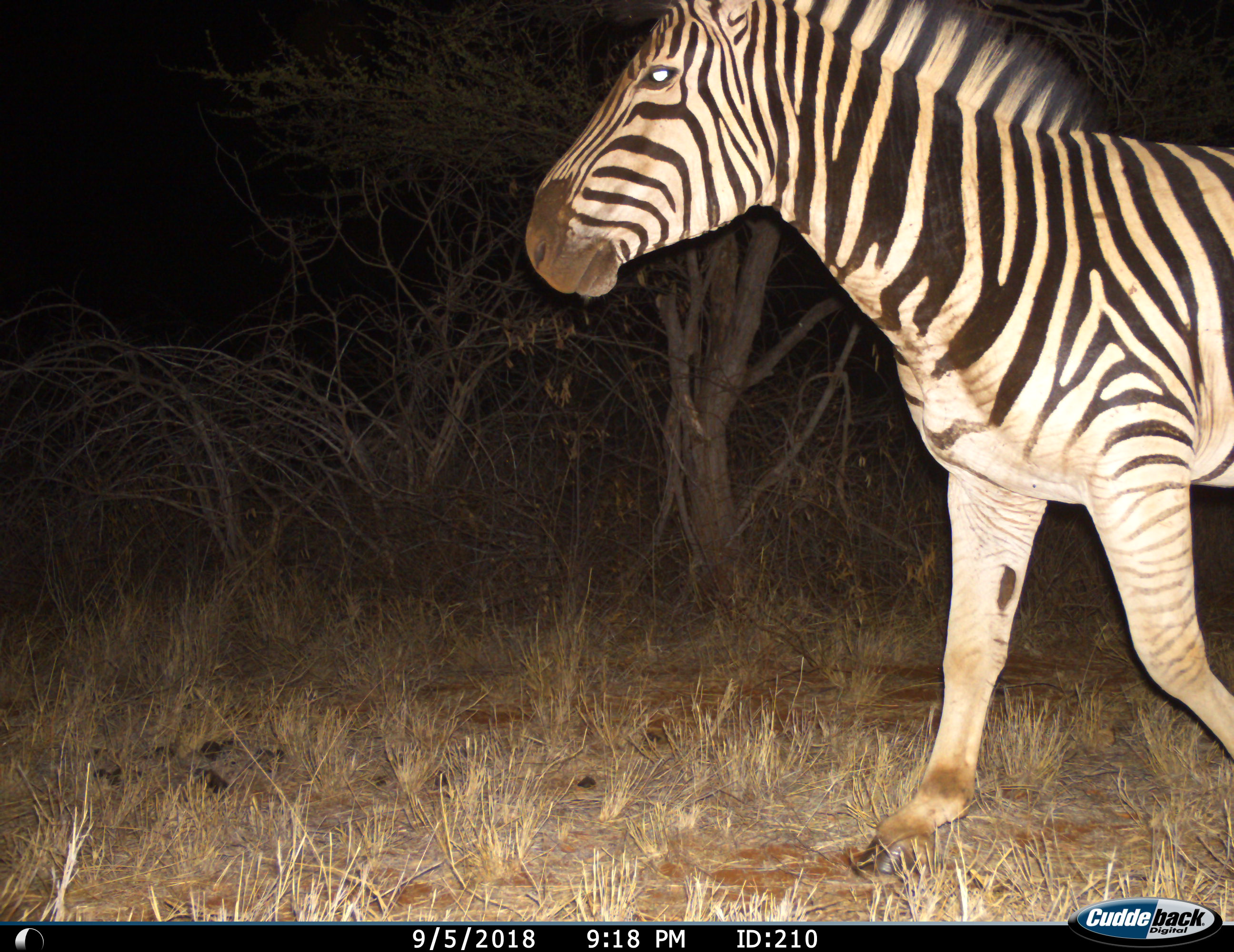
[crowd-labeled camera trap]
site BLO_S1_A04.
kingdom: Animalia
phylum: Chordata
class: Mammalia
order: Perissodactyla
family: Equidae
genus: Equus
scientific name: Equus quagga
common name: plains zebra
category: zebraplains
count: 1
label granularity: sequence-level